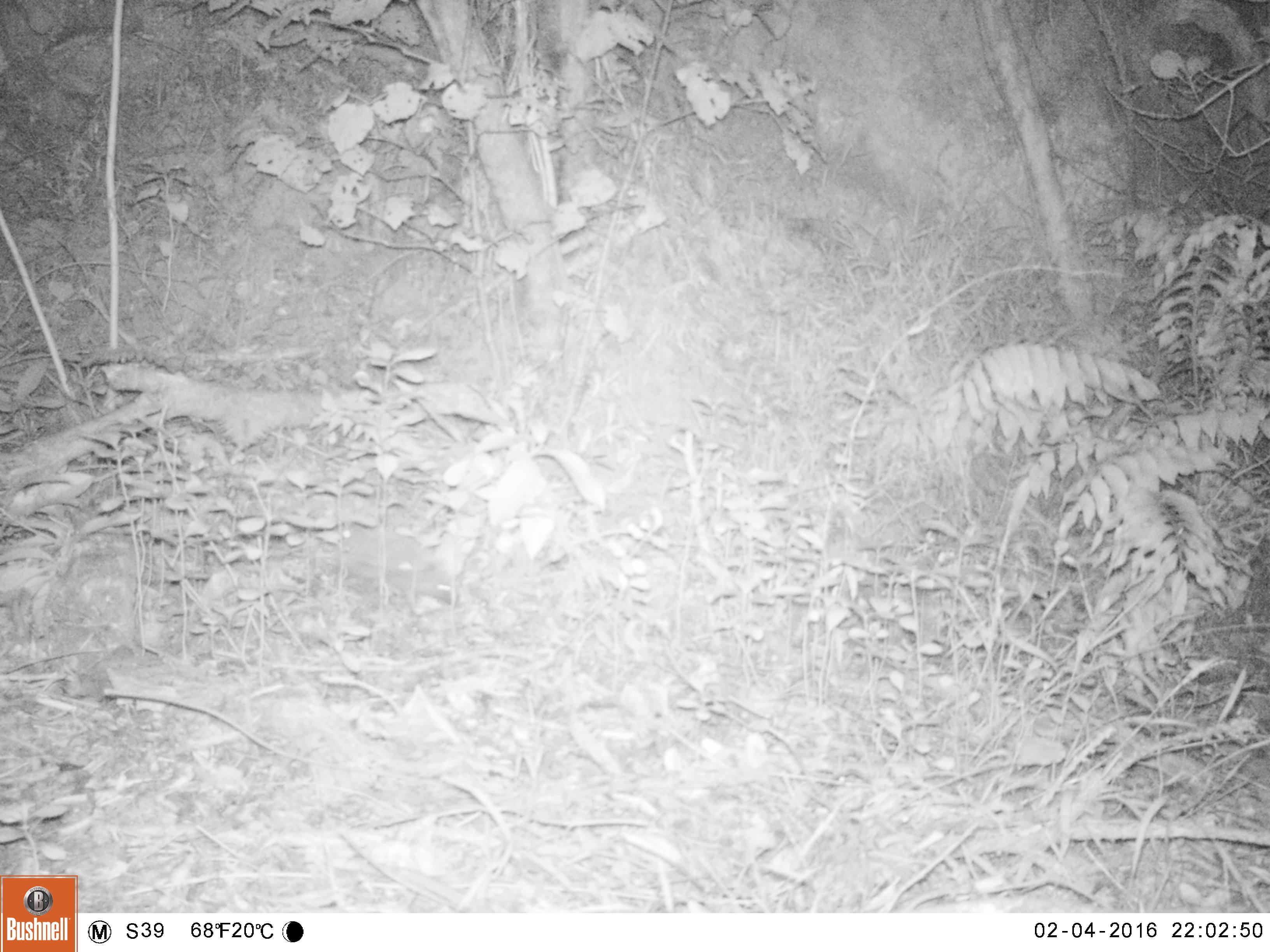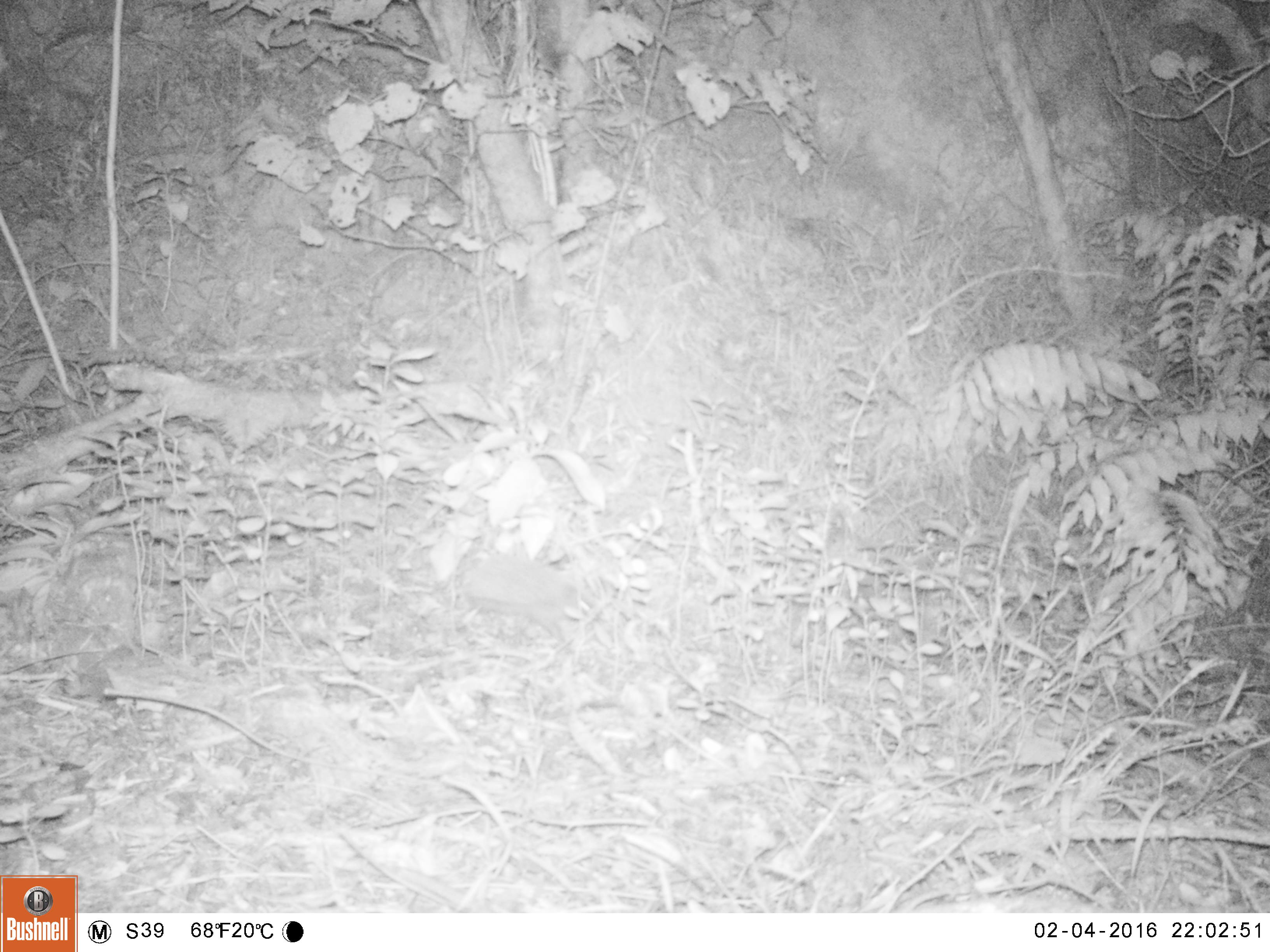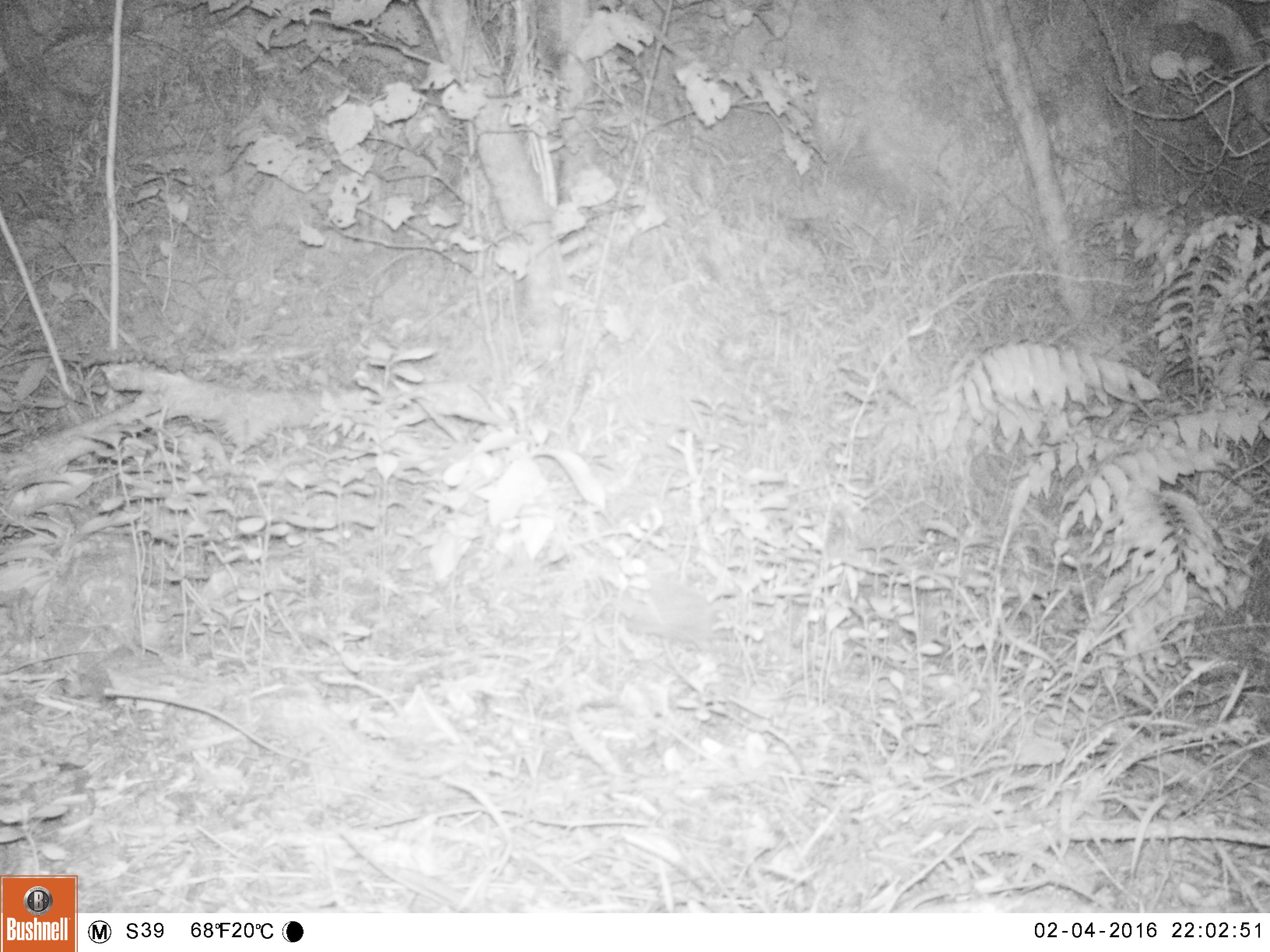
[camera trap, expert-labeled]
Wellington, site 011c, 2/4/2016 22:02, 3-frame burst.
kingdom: Animalia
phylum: Chordata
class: Mammalia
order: Eulipotyphla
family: Erinaceidae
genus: Erinaceus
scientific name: Erinaceus europaeus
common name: hedgehog